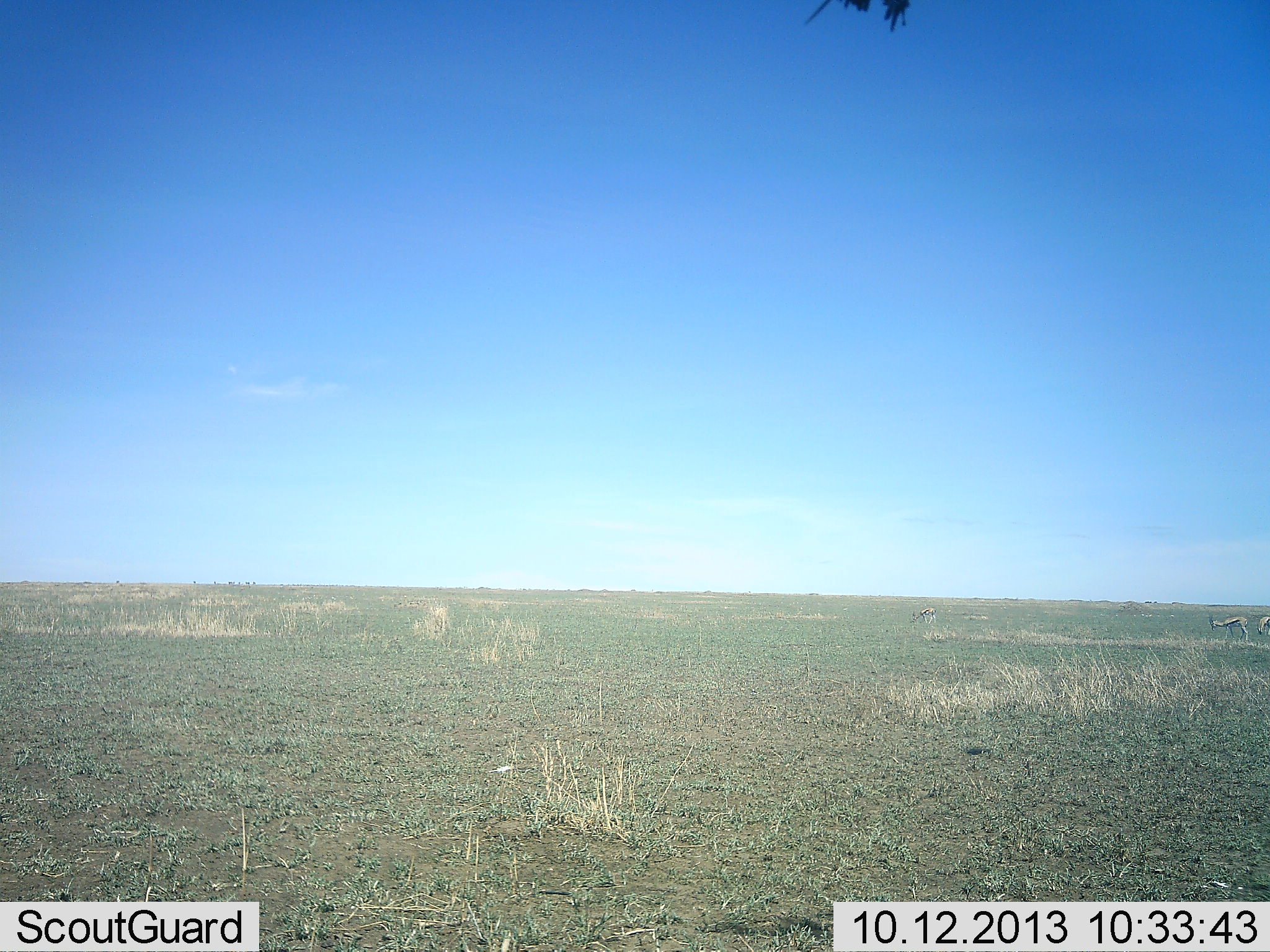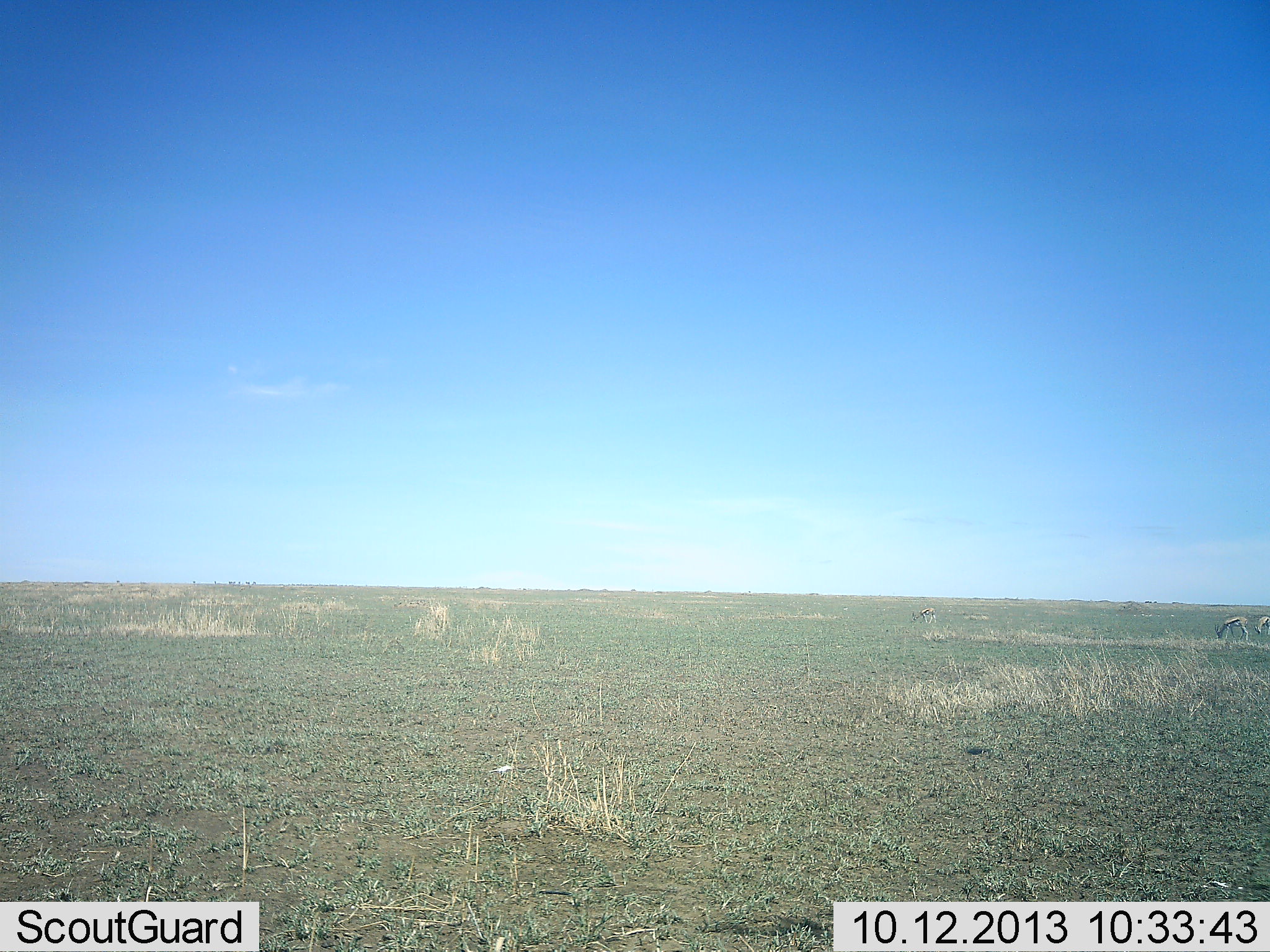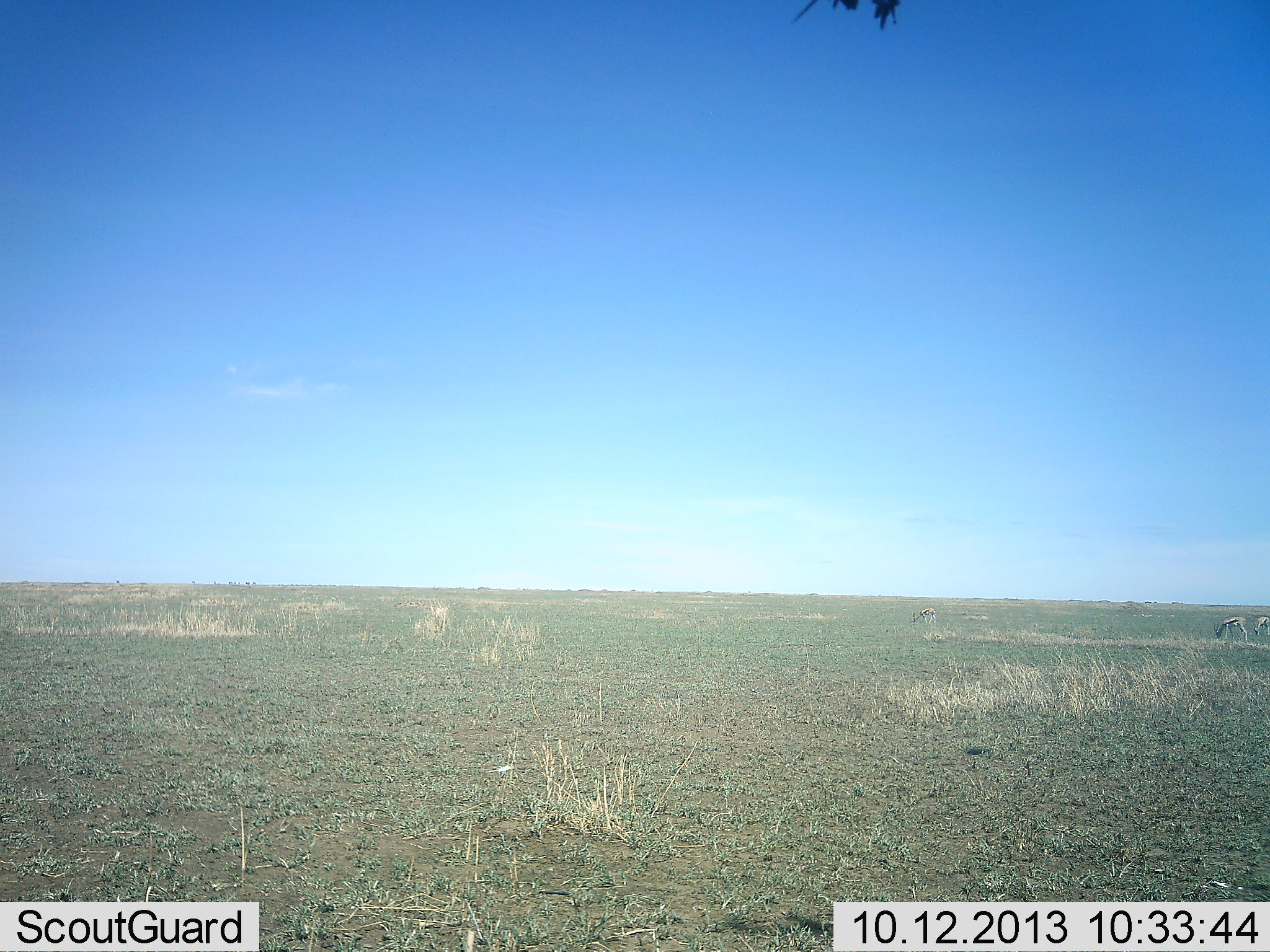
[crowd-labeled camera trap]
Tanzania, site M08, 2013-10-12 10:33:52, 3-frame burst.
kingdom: Animalia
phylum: Chordata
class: Mammalia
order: Artiodactyla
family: Bovidae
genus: Eudorcas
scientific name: Eudorcas thomsonii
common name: thomson's gazelle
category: gazellethomsons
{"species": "gazellethomsons (thomson's gazelle) (Eudorcas thomsonii)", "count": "3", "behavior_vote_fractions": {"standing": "0%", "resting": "0%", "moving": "0%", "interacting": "0%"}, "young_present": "0%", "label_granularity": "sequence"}